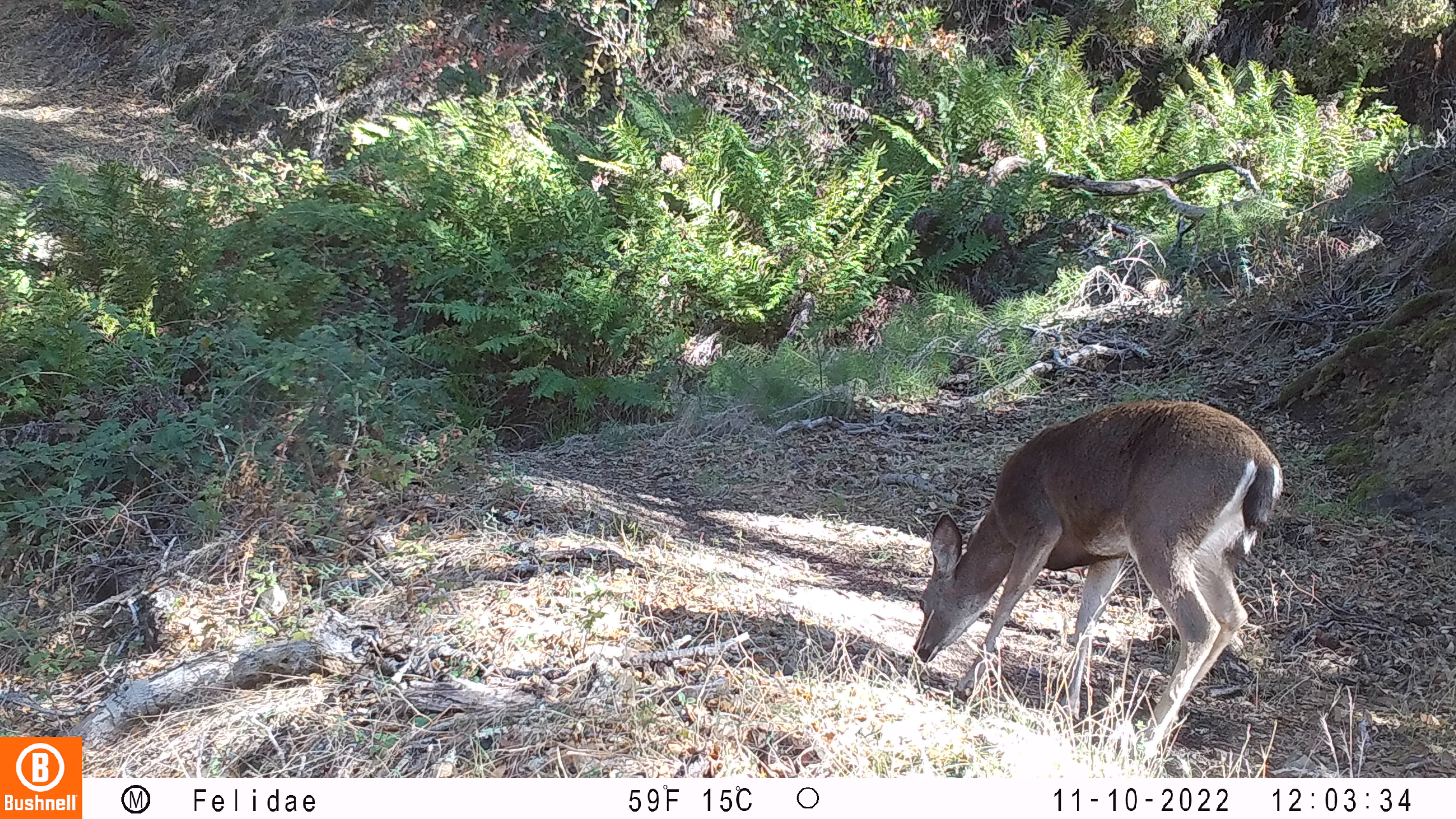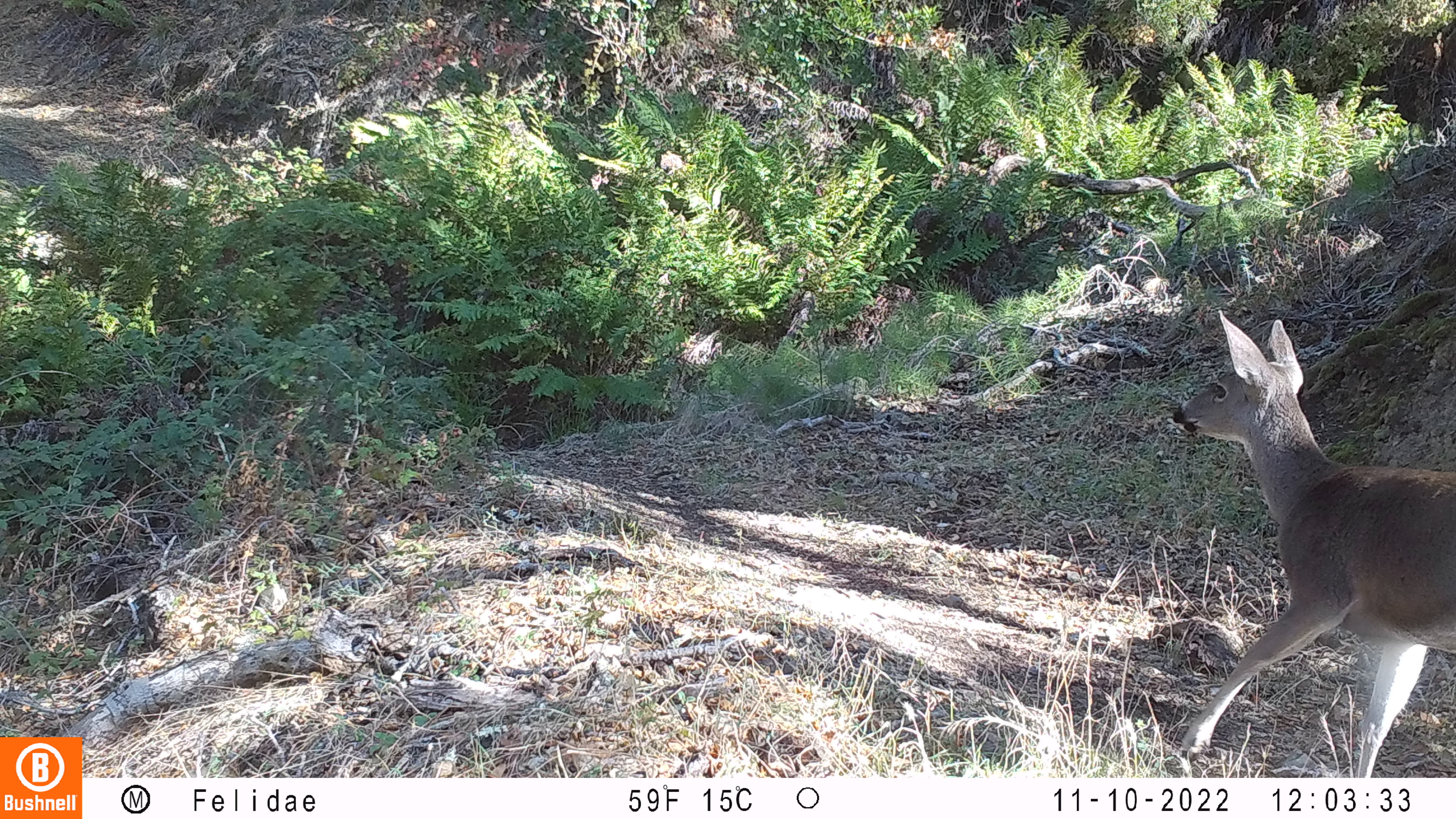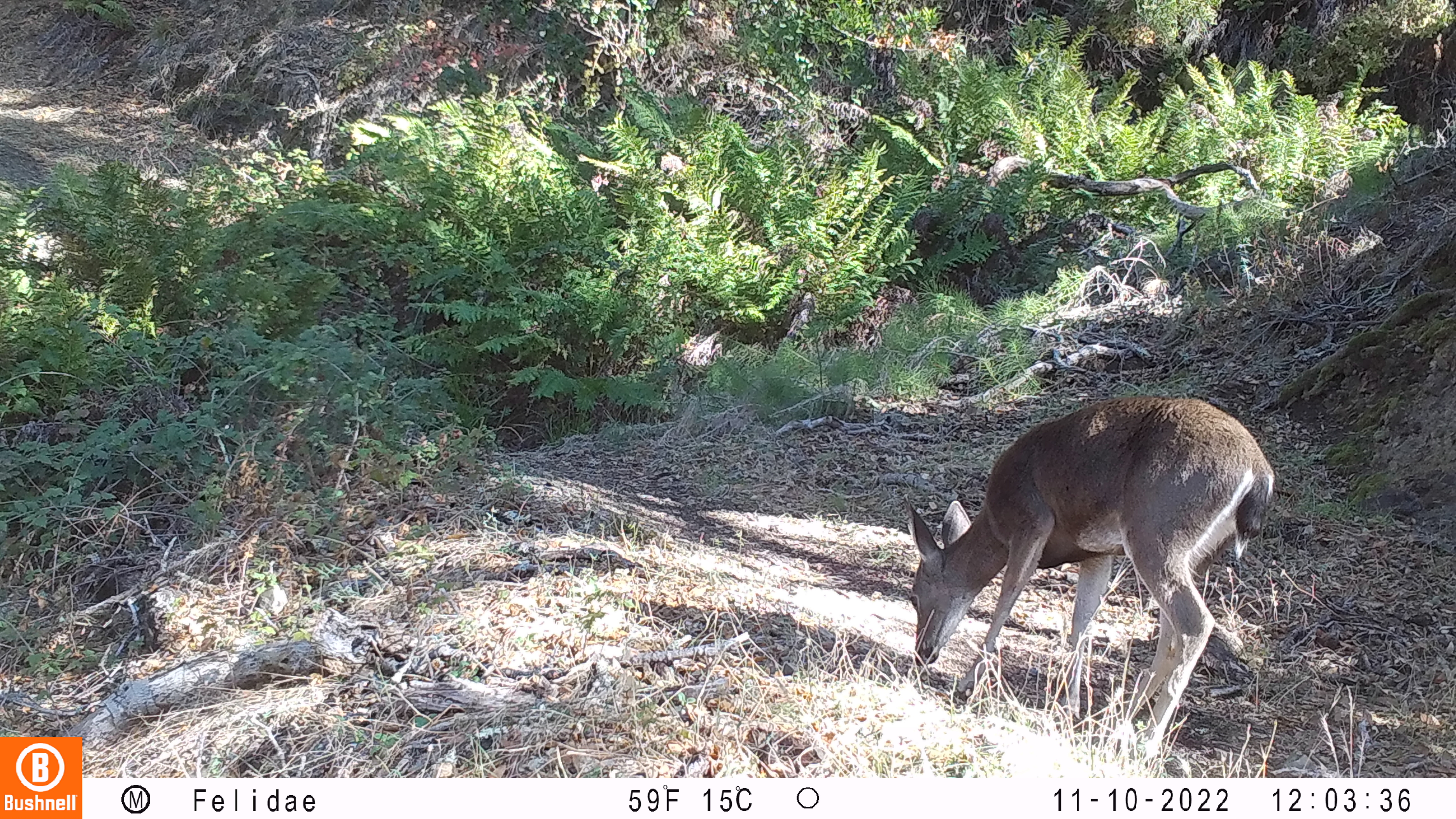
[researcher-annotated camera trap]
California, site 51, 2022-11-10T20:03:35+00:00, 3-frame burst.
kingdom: Animalia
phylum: Chordata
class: Mammalia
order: Artiodactyla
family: Cervidae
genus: Odocoileus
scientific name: Odocoileus hemionus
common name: mule deer